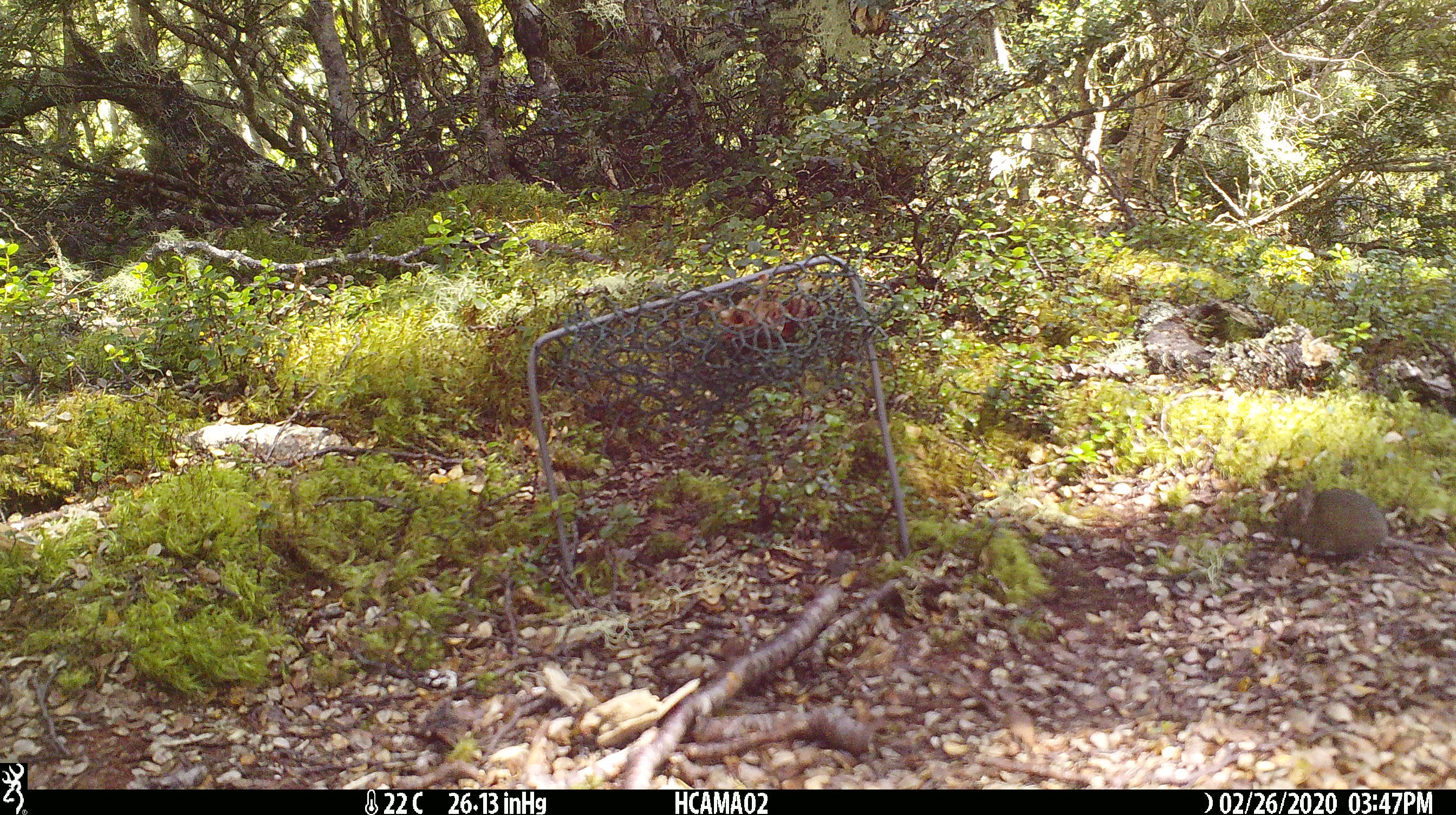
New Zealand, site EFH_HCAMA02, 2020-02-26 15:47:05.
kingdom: Animalia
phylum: Chordata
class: Mammalia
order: Rodentia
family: Muridae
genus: Mus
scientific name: Mus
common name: mouse